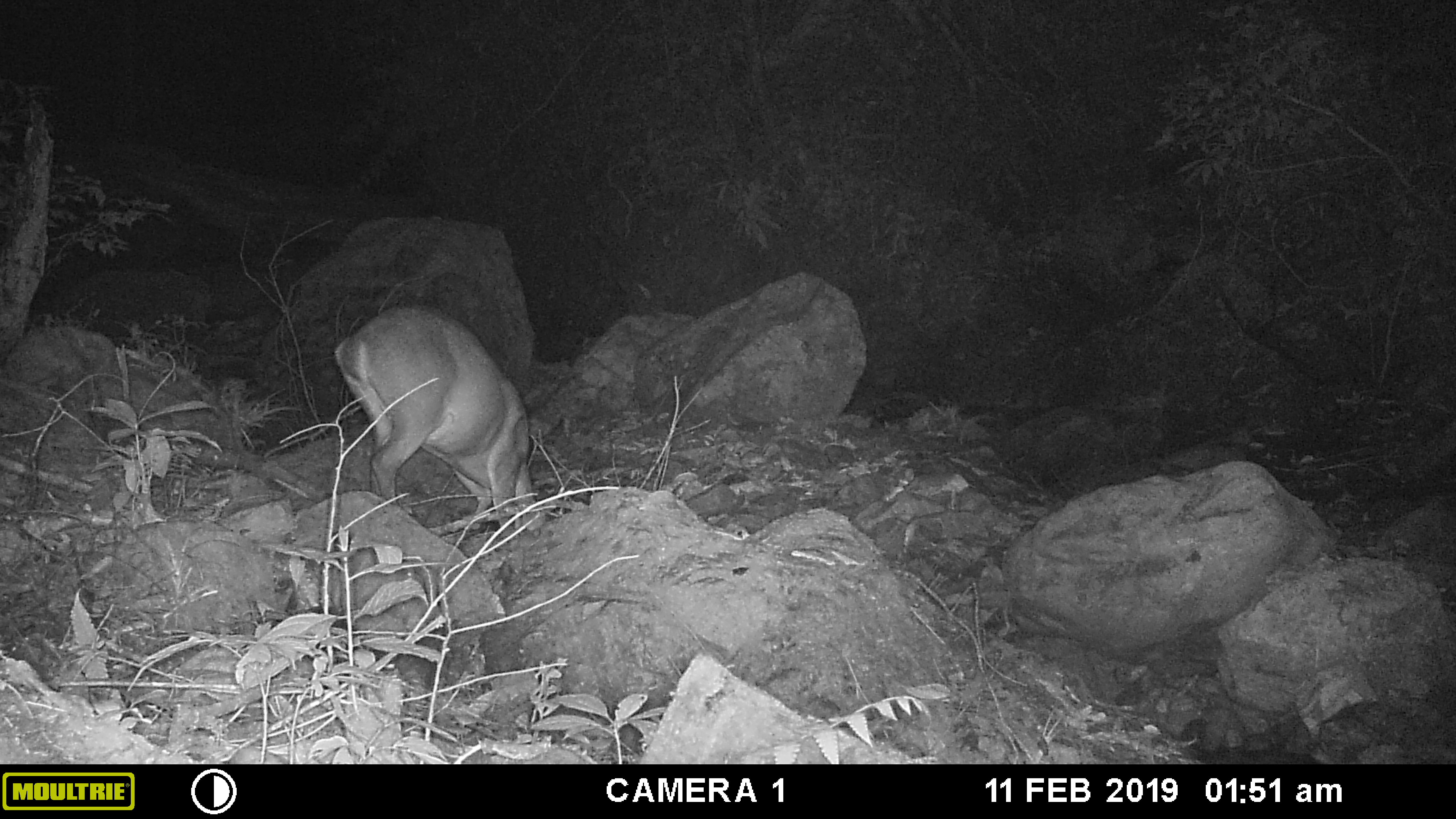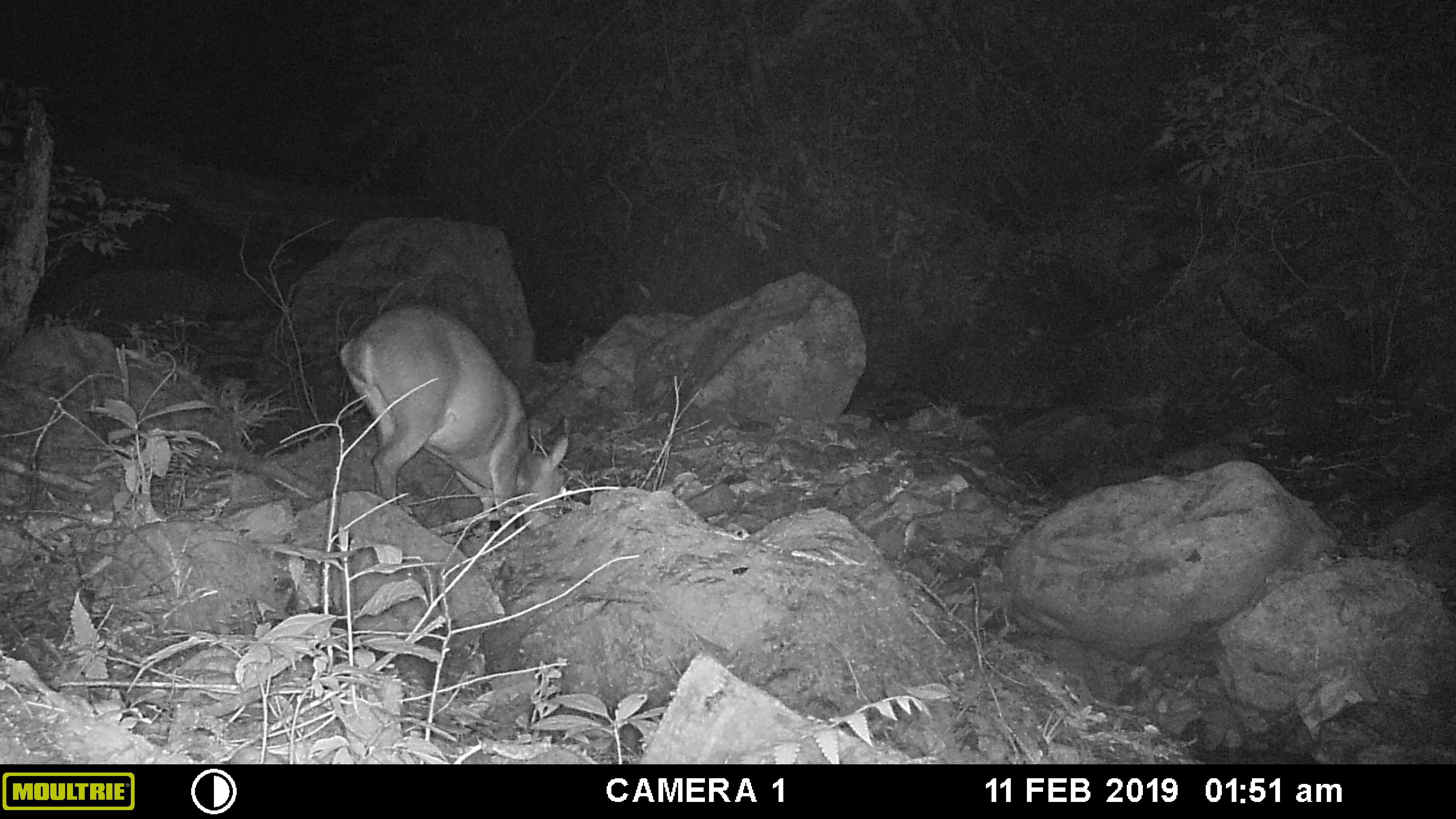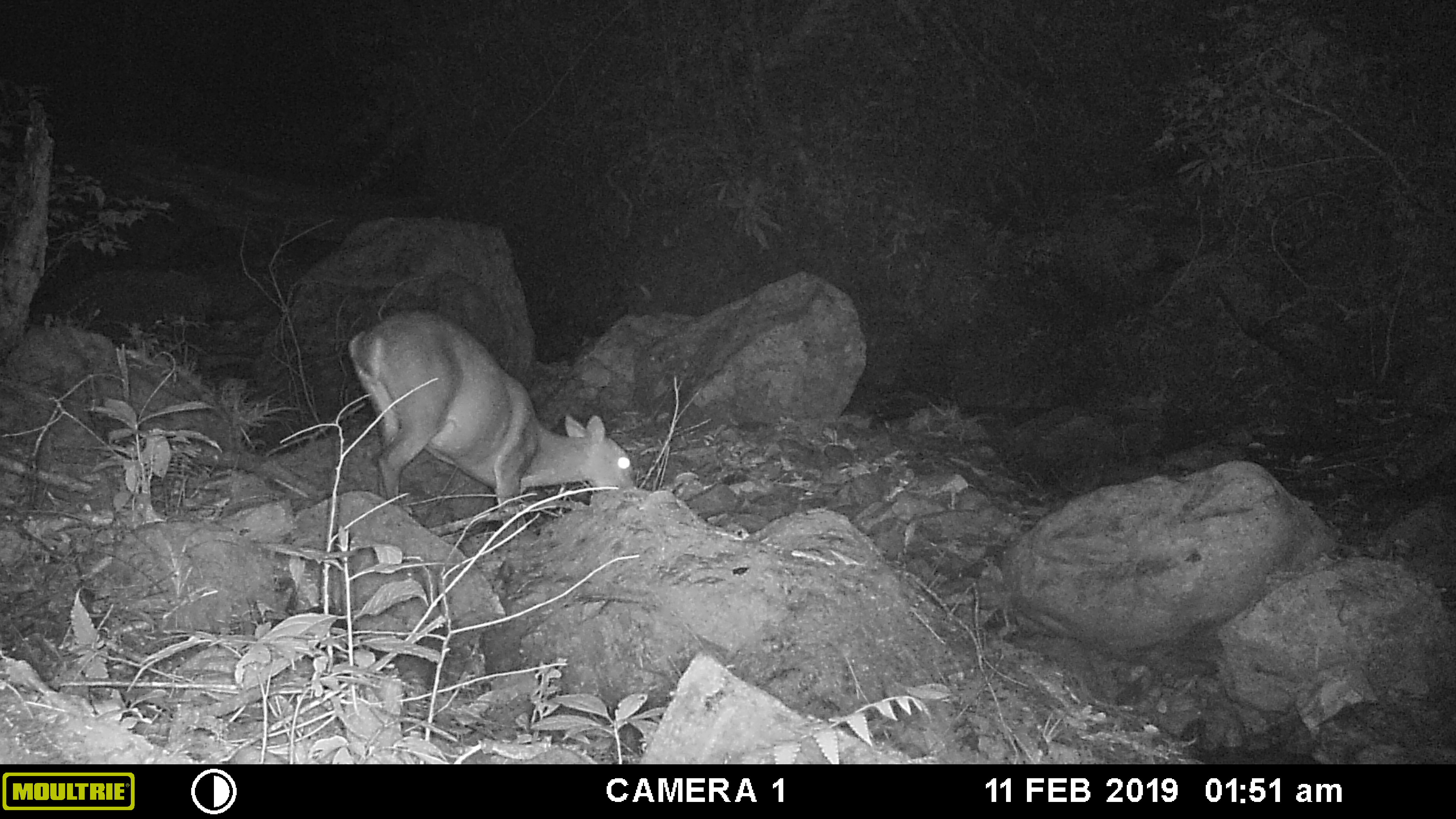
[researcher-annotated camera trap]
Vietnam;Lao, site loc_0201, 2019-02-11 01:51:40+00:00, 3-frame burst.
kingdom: Animalia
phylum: Chordata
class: Mammalia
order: Artiodactyla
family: Cervidae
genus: Muntiacus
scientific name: Muntiacus vuquangensis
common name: large-antlered muntjac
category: large antlered muntjac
Large antlered muntjac (large-antlered muntjac) (Muntiacus vuquangensis). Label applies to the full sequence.